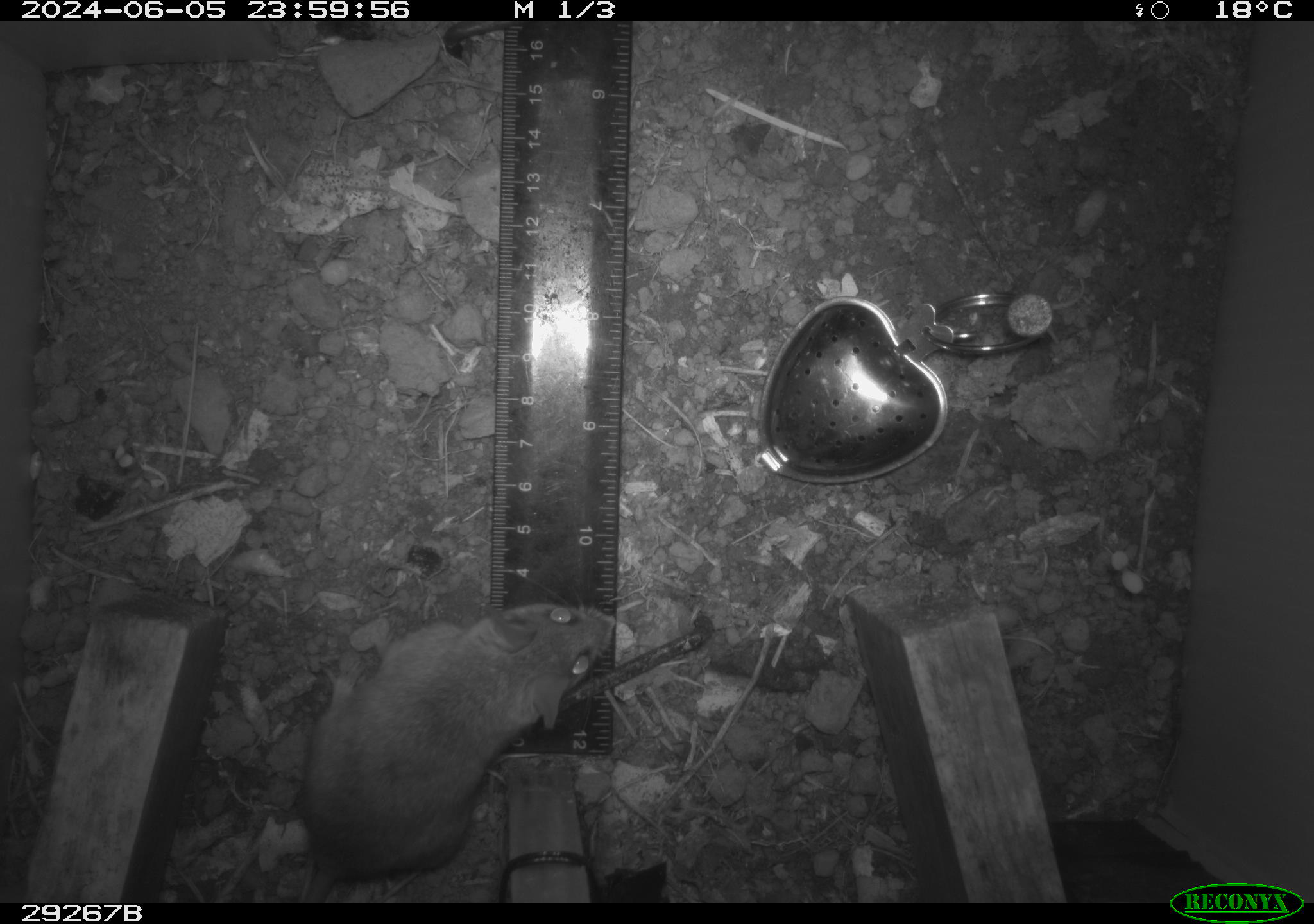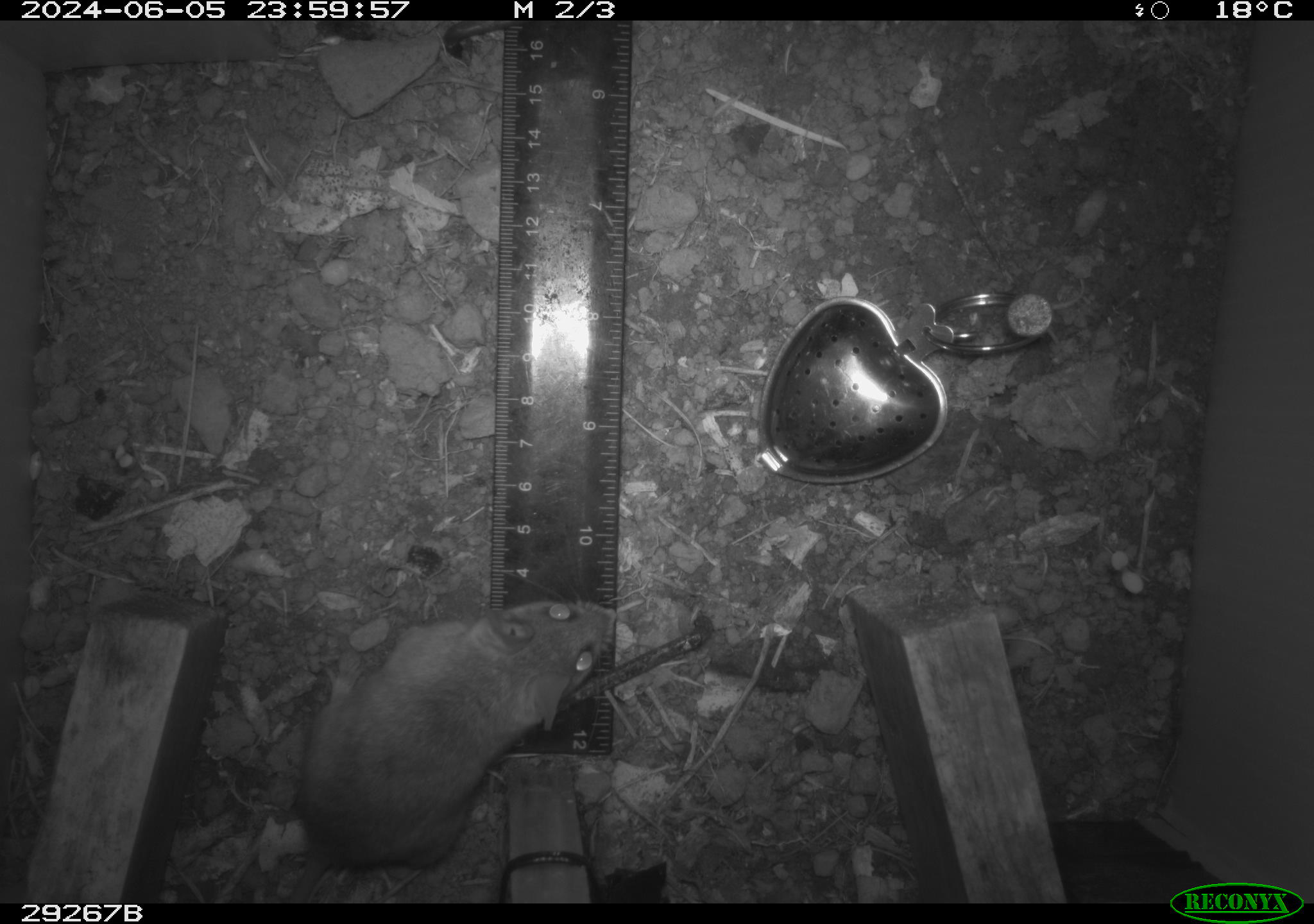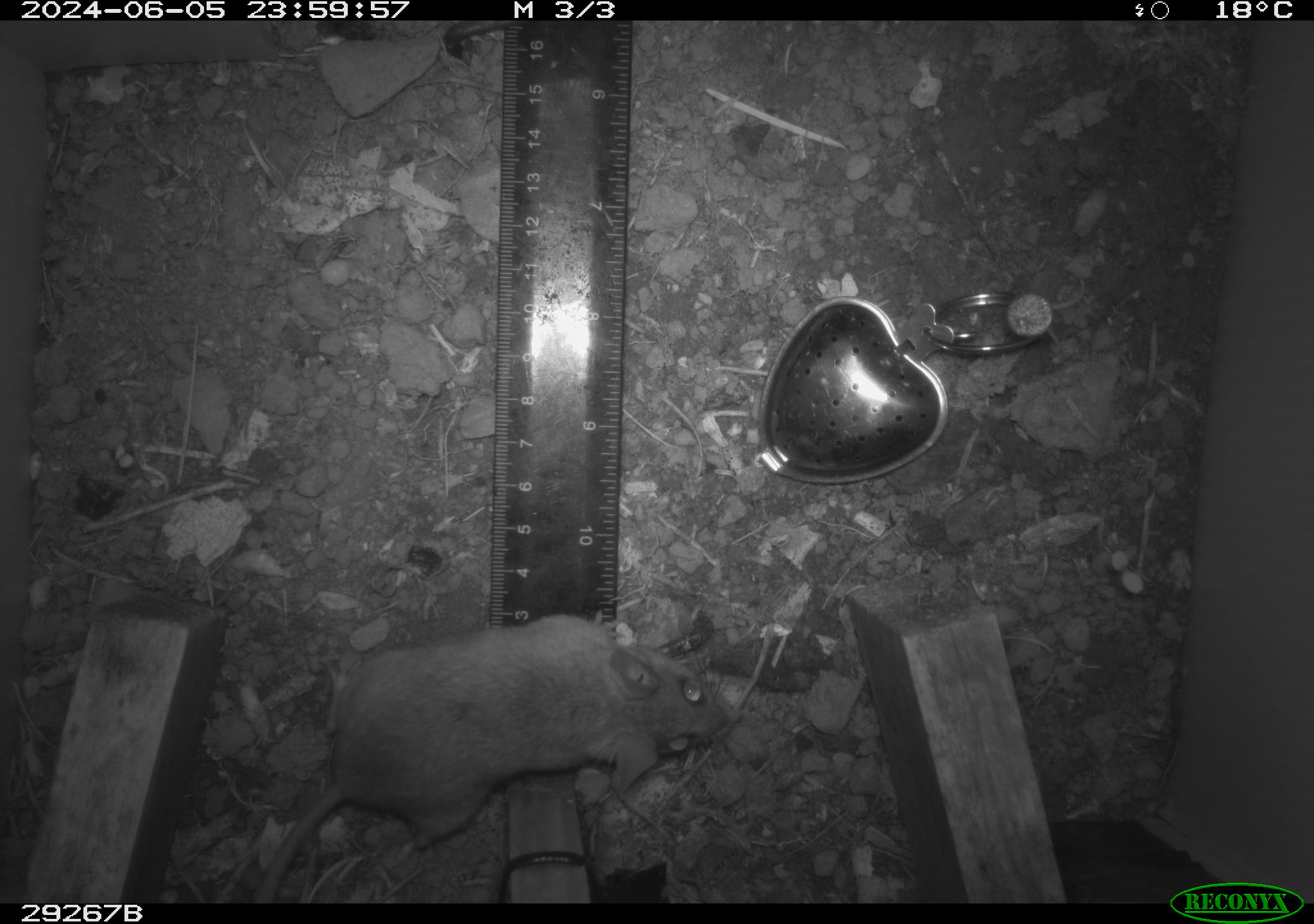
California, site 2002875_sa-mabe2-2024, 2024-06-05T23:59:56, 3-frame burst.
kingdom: Animalia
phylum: Chordata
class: Mammalia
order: Rodentia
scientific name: Rodentia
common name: mouse species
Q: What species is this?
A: Mouse species (Rodentia).